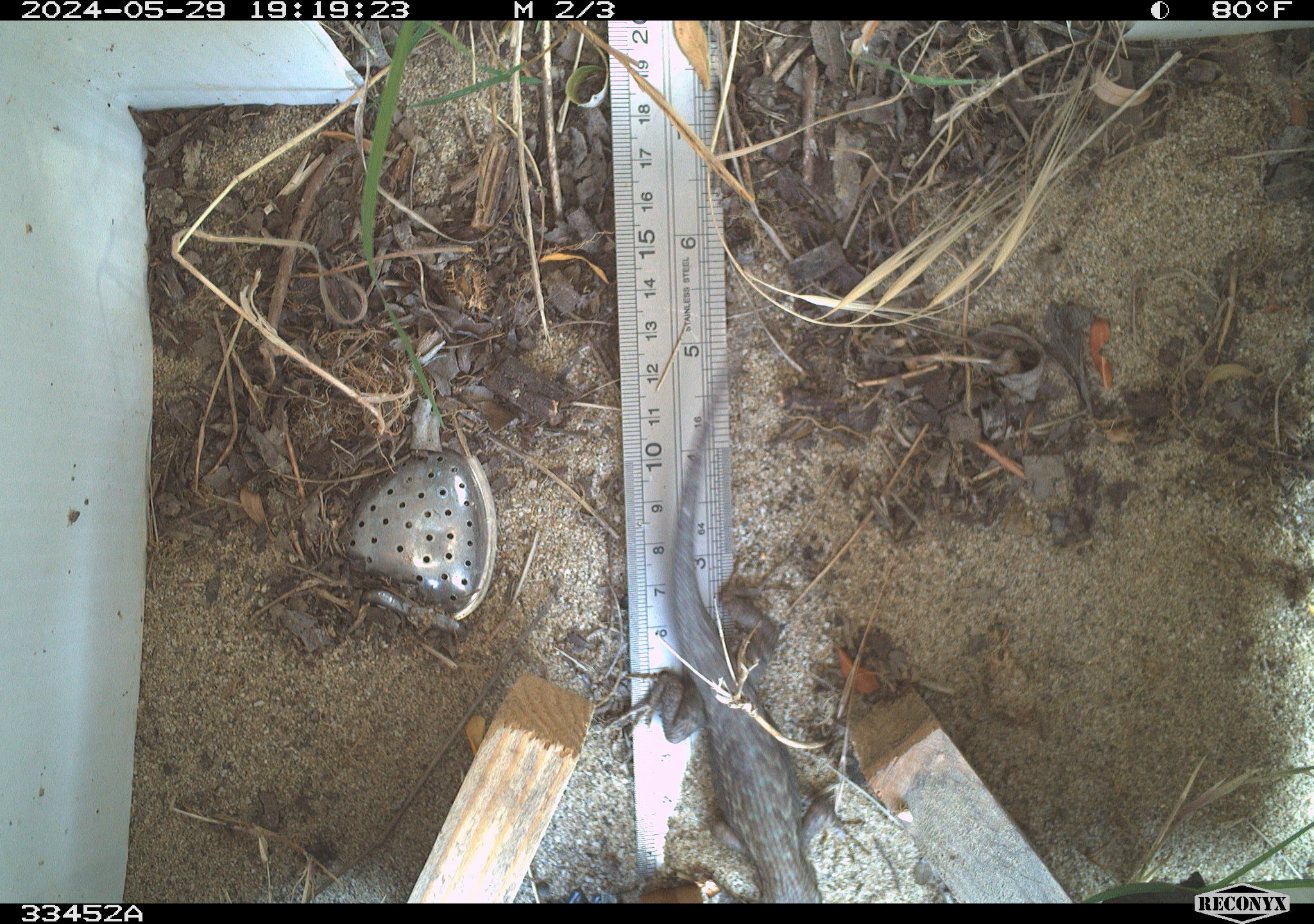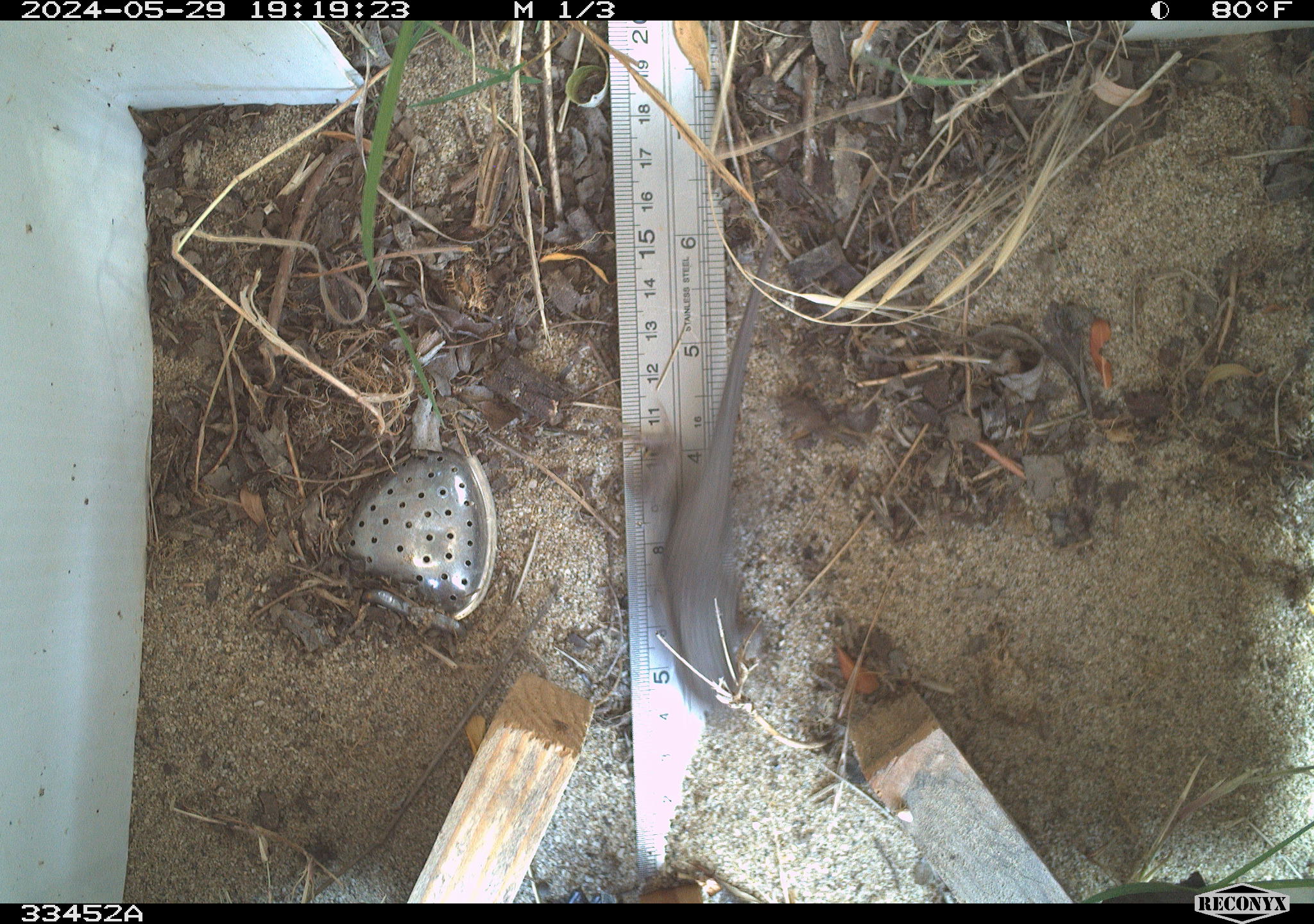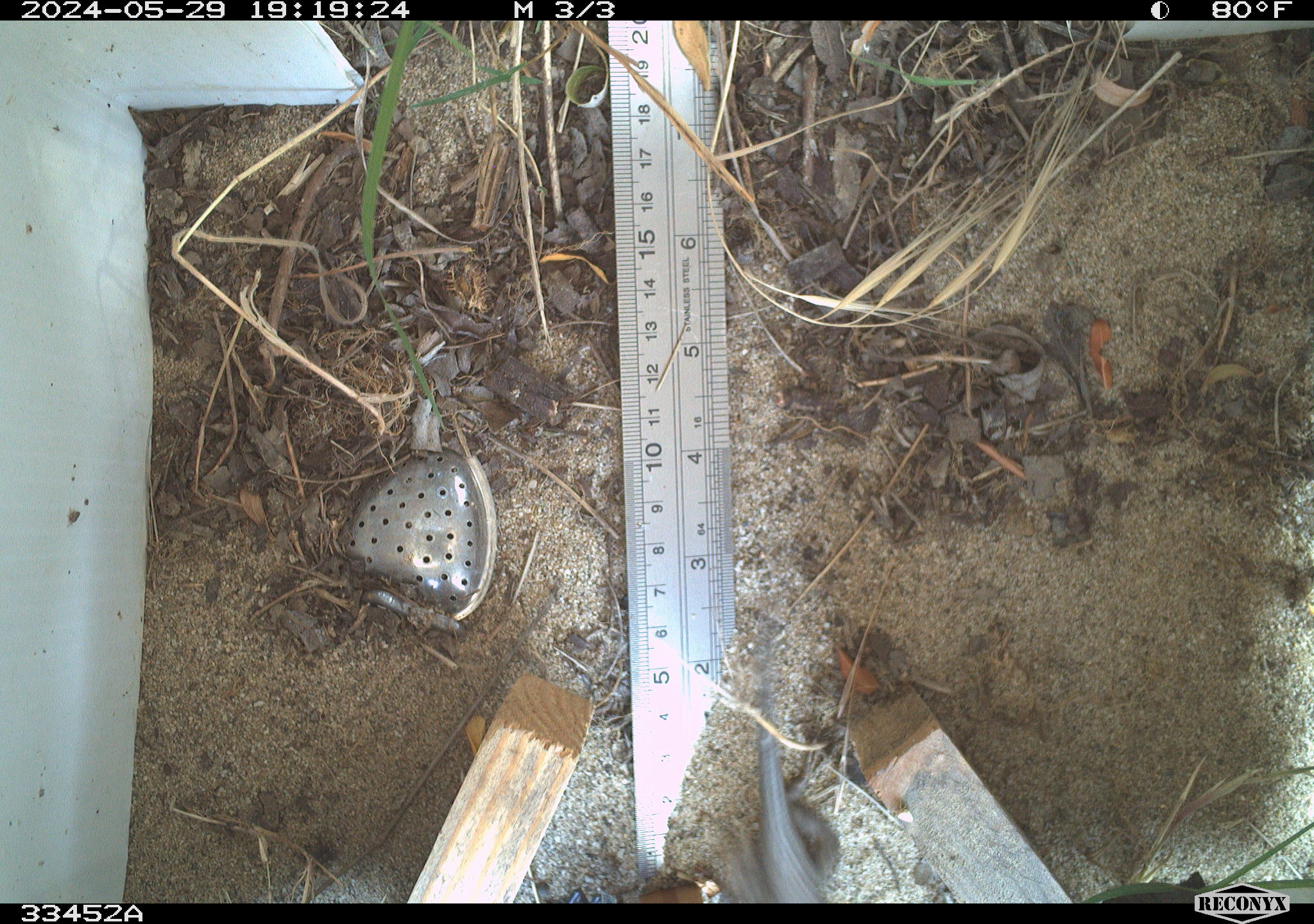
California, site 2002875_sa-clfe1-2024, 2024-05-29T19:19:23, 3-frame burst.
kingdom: Animalia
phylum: Chordata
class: Reptilia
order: Squamata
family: Phrynosomatidae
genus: Sceloporus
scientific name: Sceloporus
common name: spiny lizards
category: sceloporus species